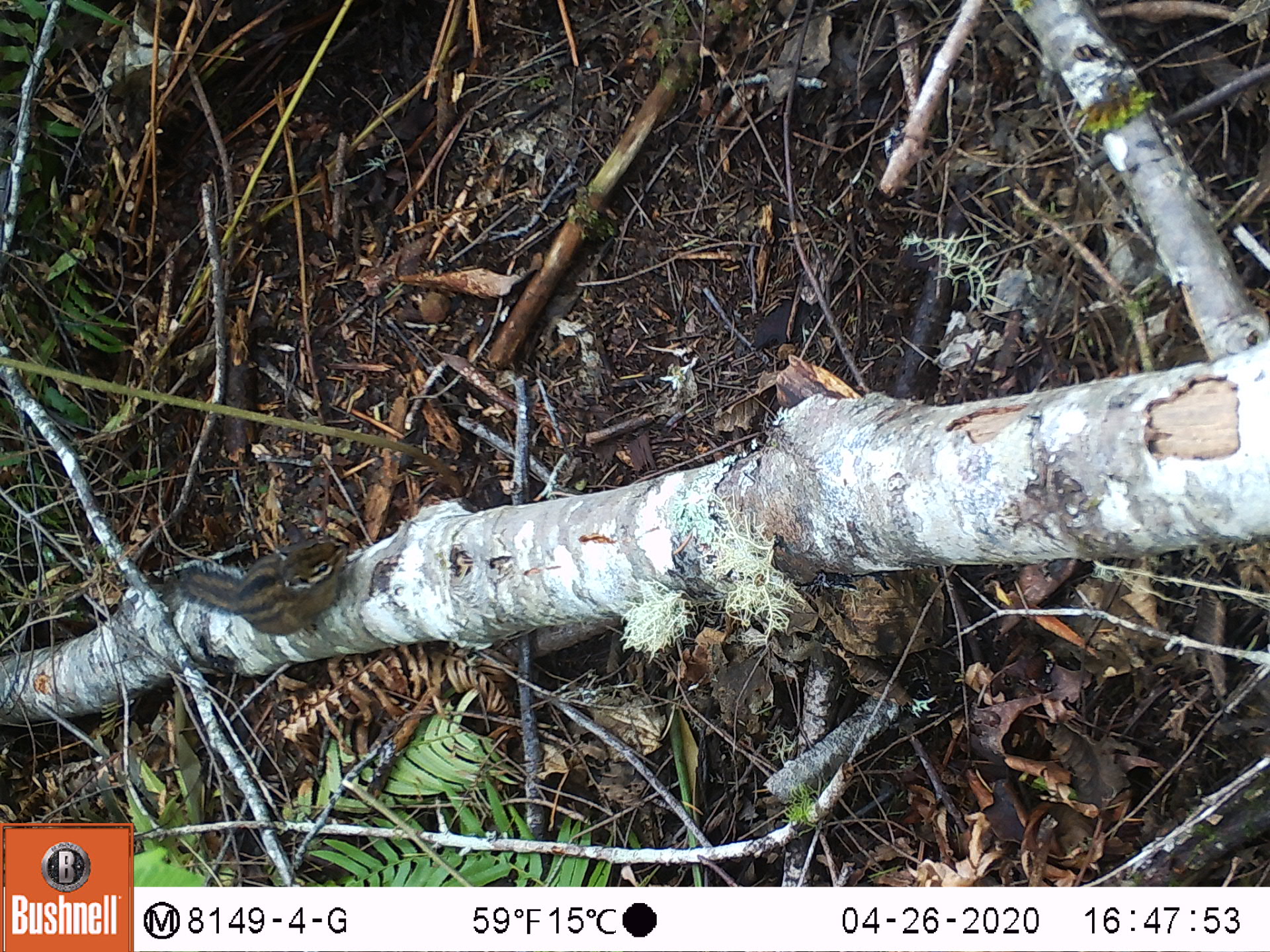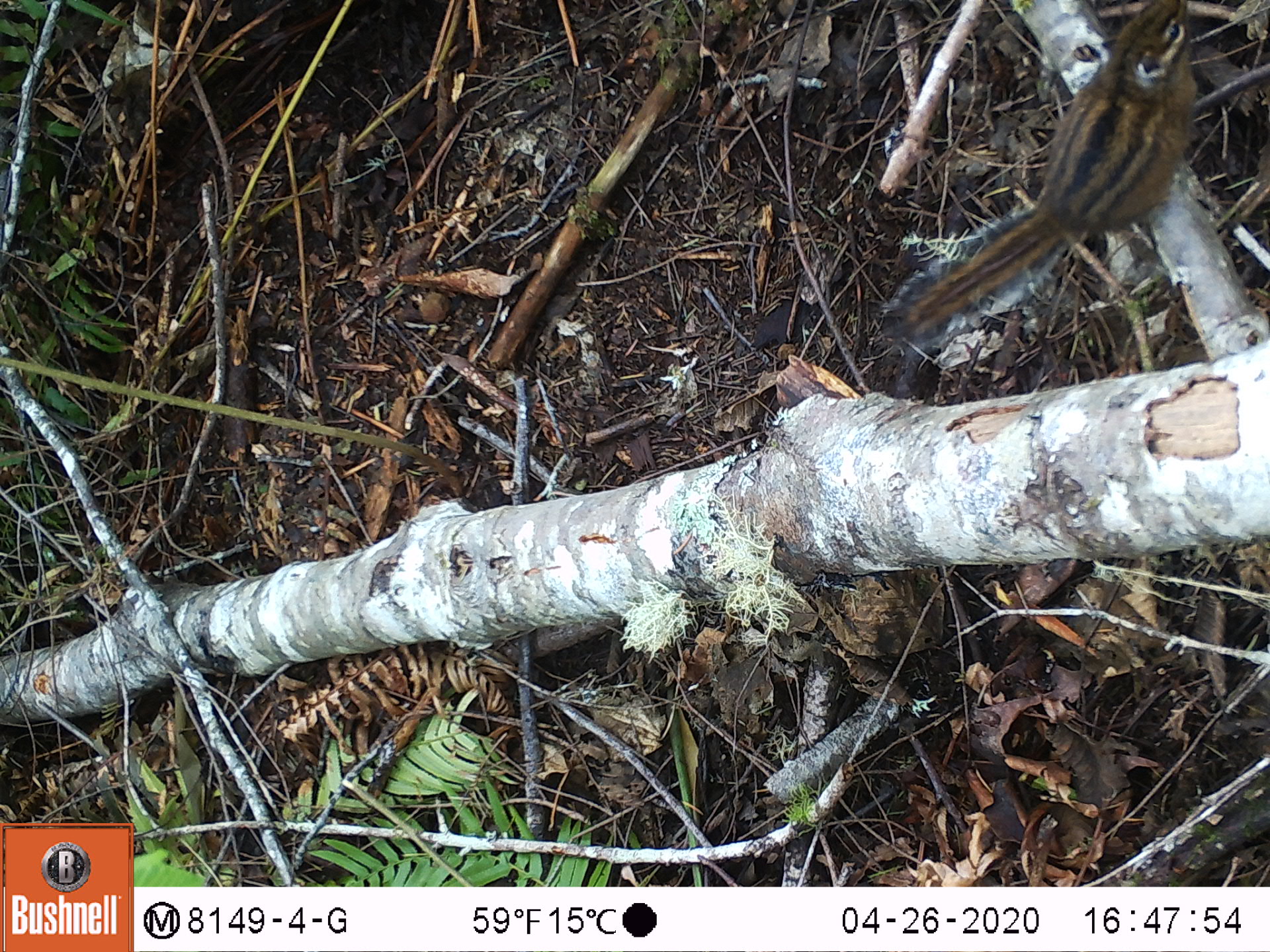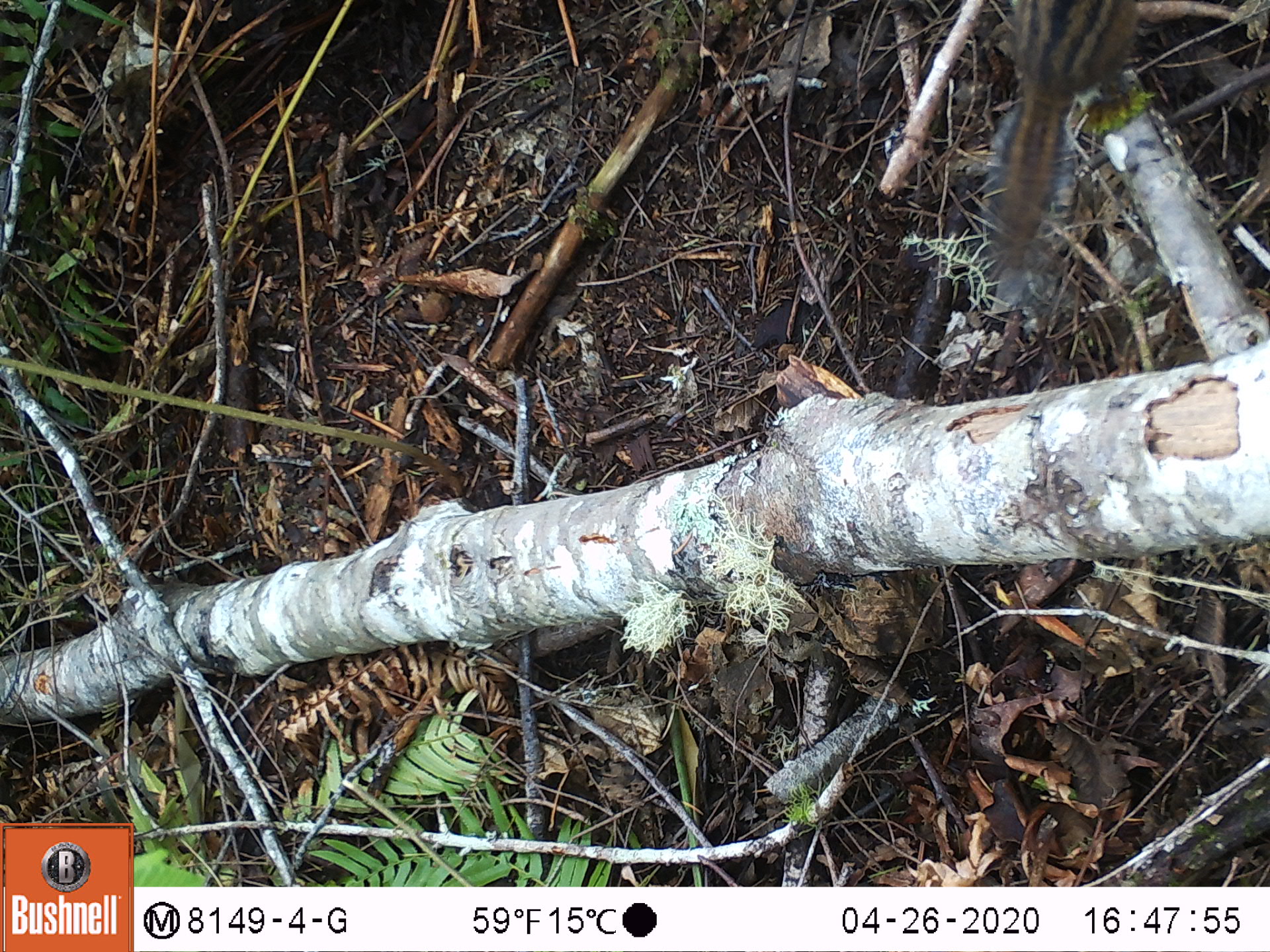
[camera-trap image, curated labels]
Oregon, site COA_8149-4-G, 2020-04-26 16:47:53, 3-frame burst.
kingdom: Animalia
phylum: Chordata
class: Mammalia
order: Rodentia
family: Sciuridae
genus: Neotamias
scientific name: Neotamias townsendii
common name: townsend's chipmunk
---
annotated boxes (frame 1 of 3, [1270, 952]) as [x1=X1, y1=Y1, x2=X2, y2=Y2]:
townsend's chipmunk: [x1=159, y1=521, x2=362, y2=640]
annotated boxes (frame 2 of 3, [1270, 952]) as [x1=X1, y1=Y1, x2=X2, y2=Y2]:
townsend's chipmunk: [x1=874, y1=2, x2=1207, y2=351]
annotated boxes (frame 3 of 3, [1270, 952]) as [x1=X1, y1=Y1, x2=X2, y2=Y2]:
townsend's chipmunk: [x1=973, y1=1, x2=1158, y2=283]